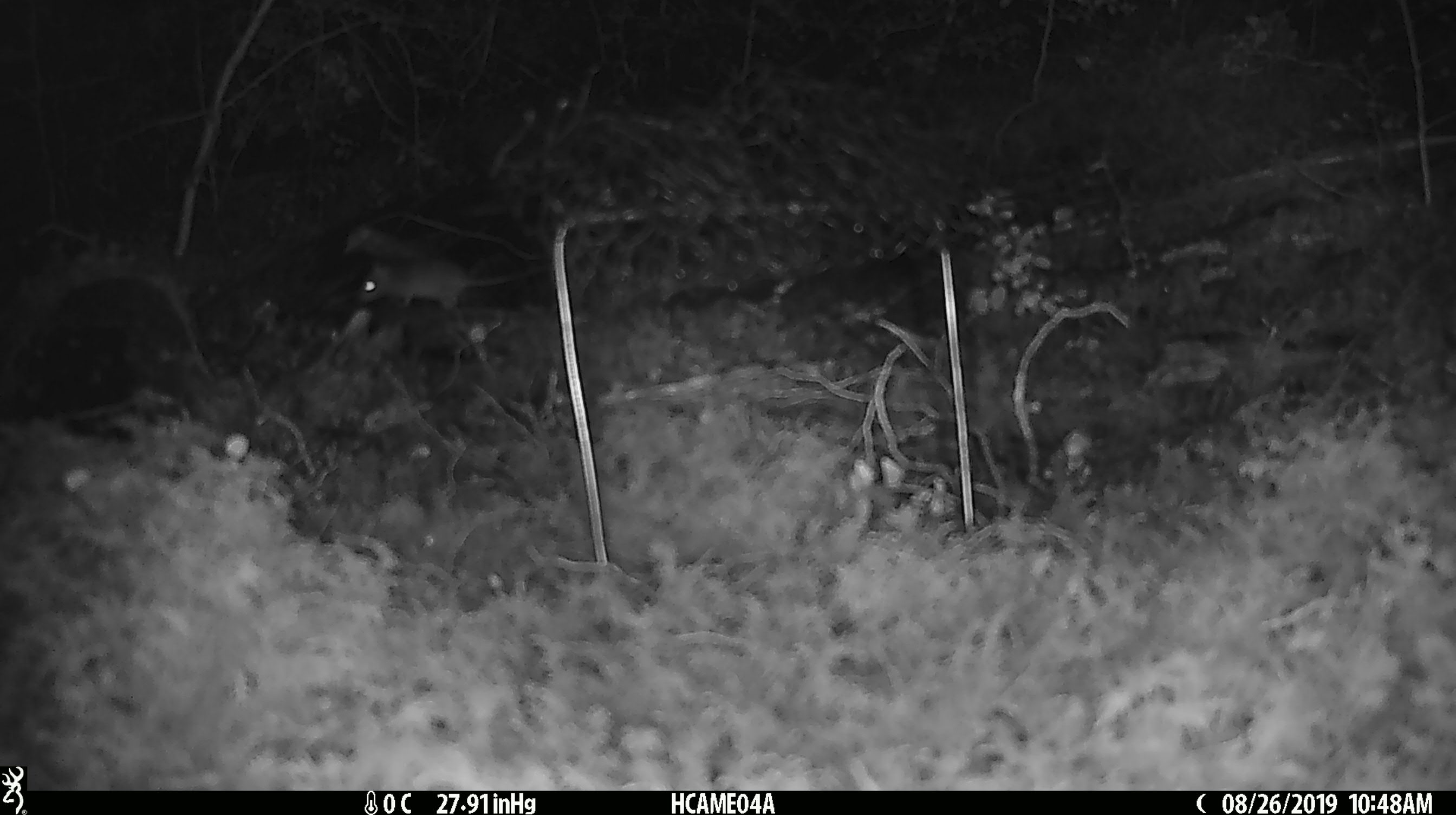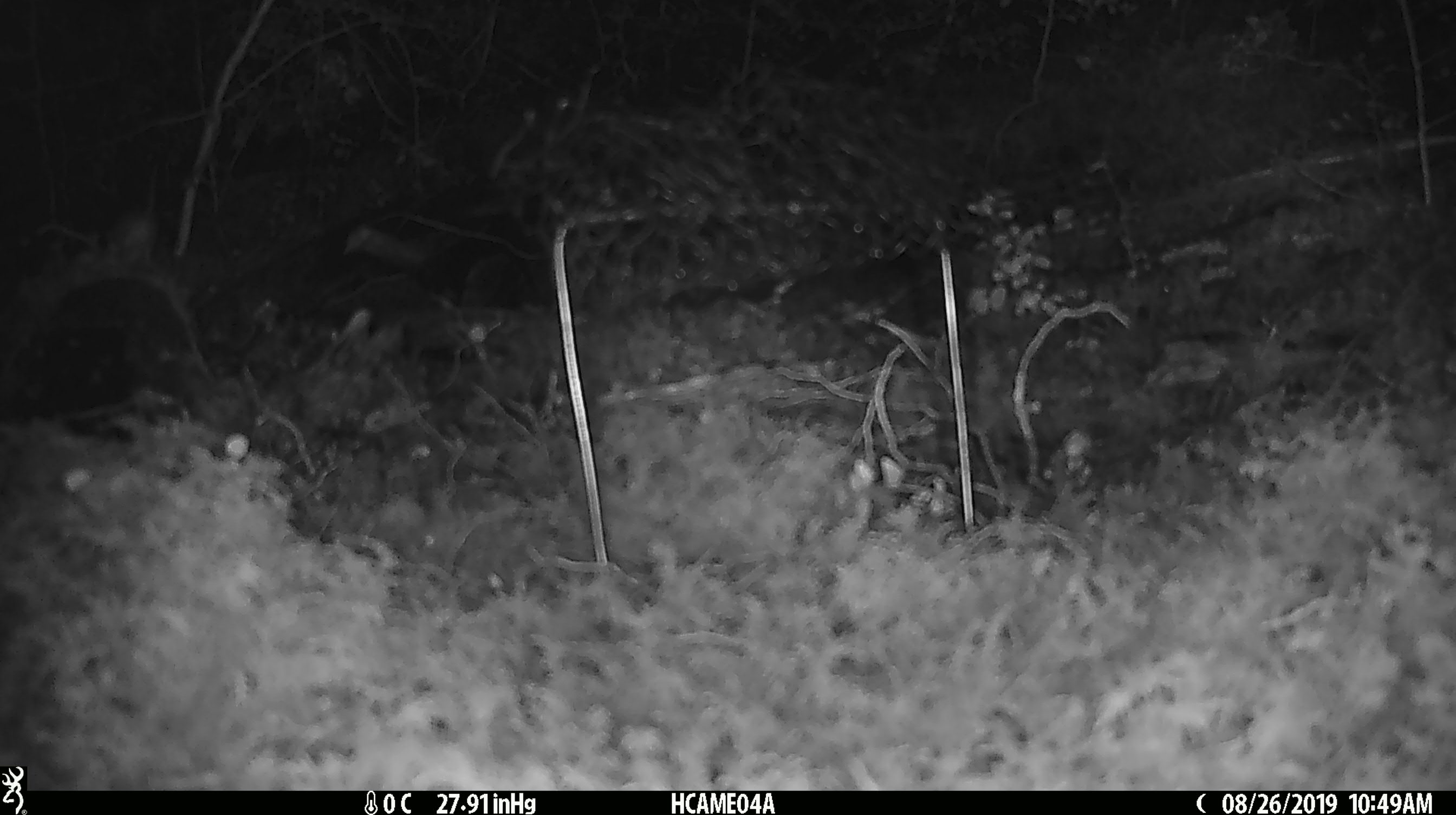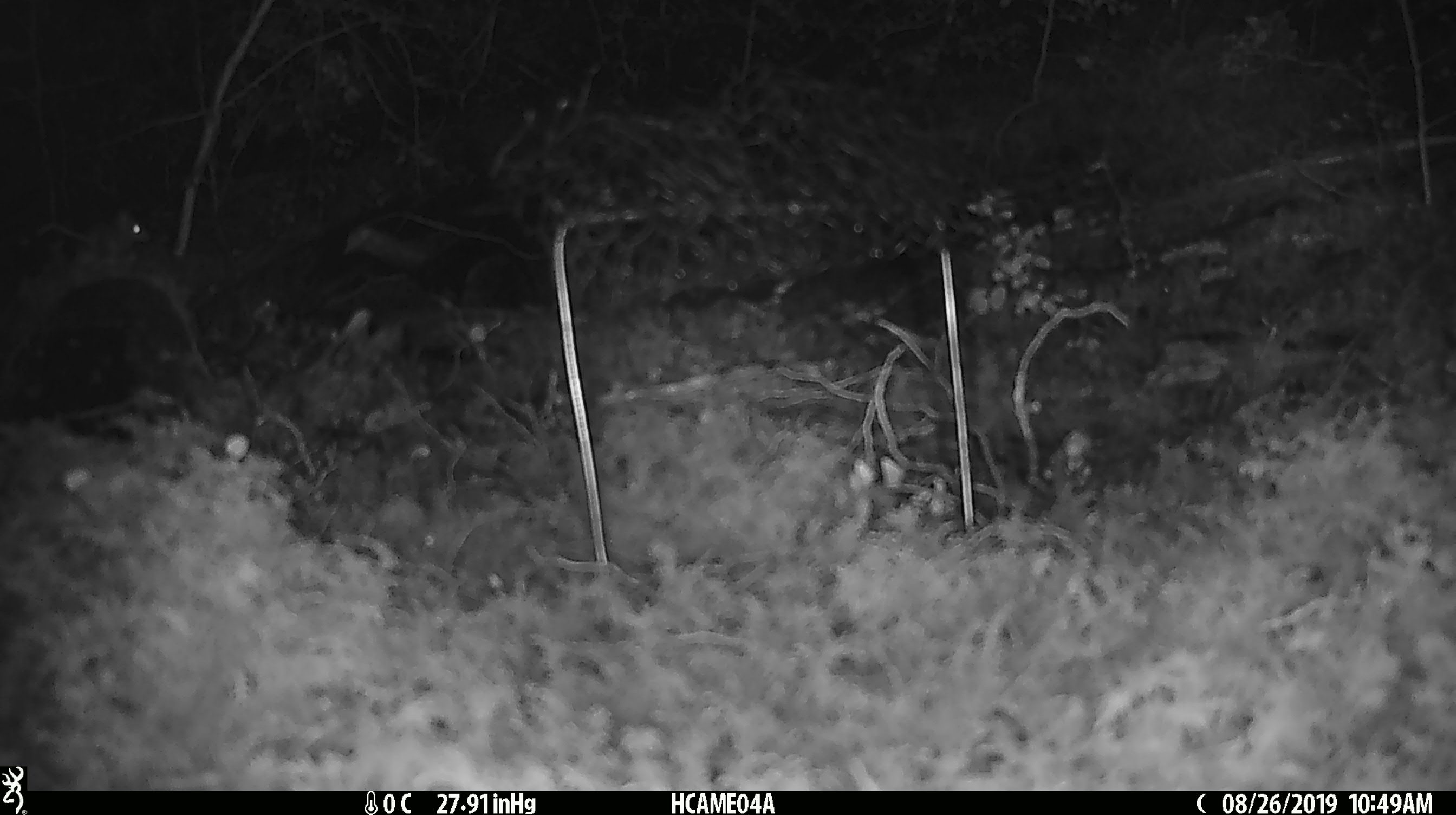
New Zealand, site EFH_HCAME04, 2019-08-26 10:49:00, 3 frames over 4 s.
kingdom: Animalia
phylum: Chordata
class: Mammalia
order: Rodentia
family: Muridae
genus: Mus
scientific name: Mus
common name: mouse